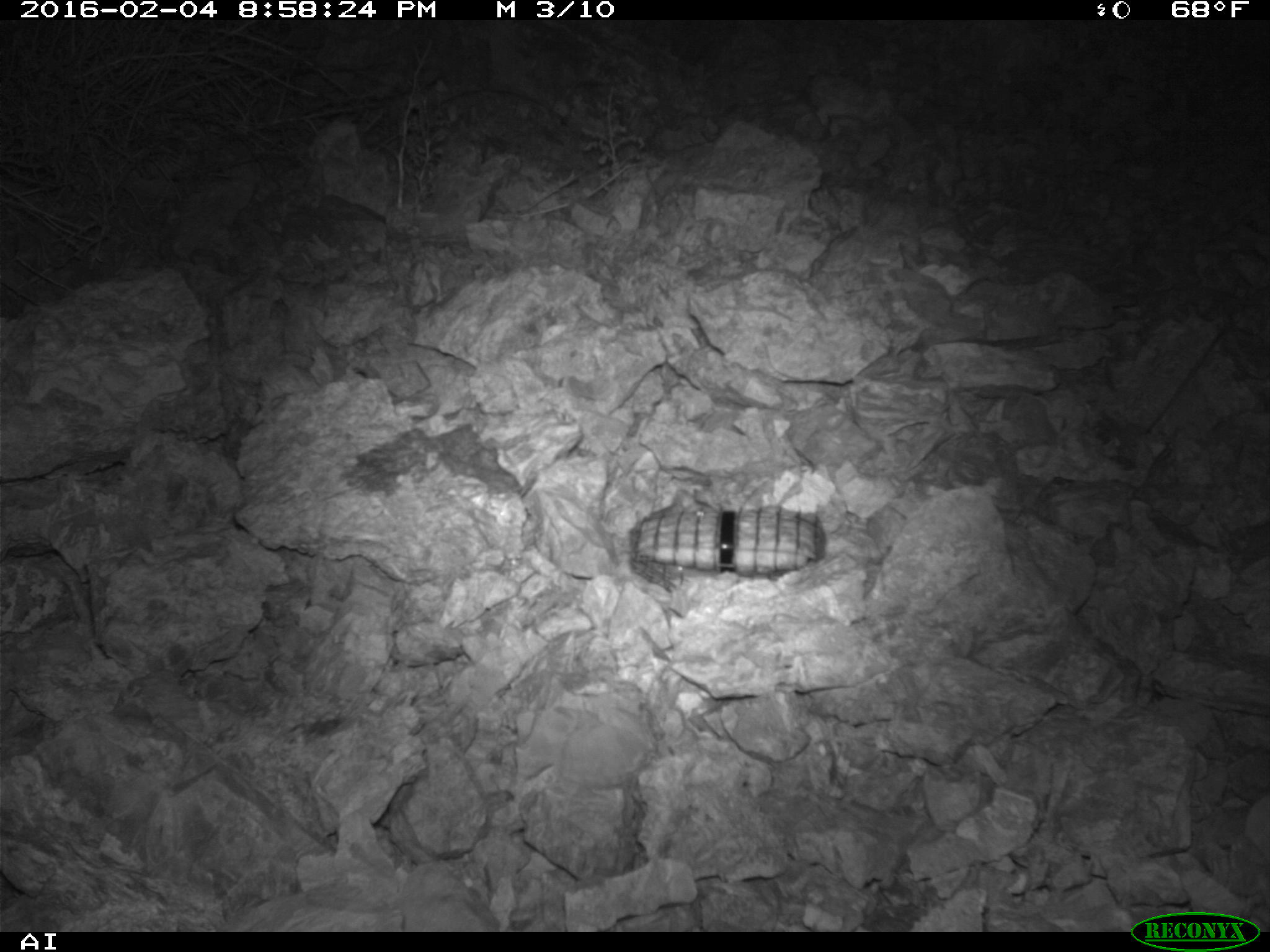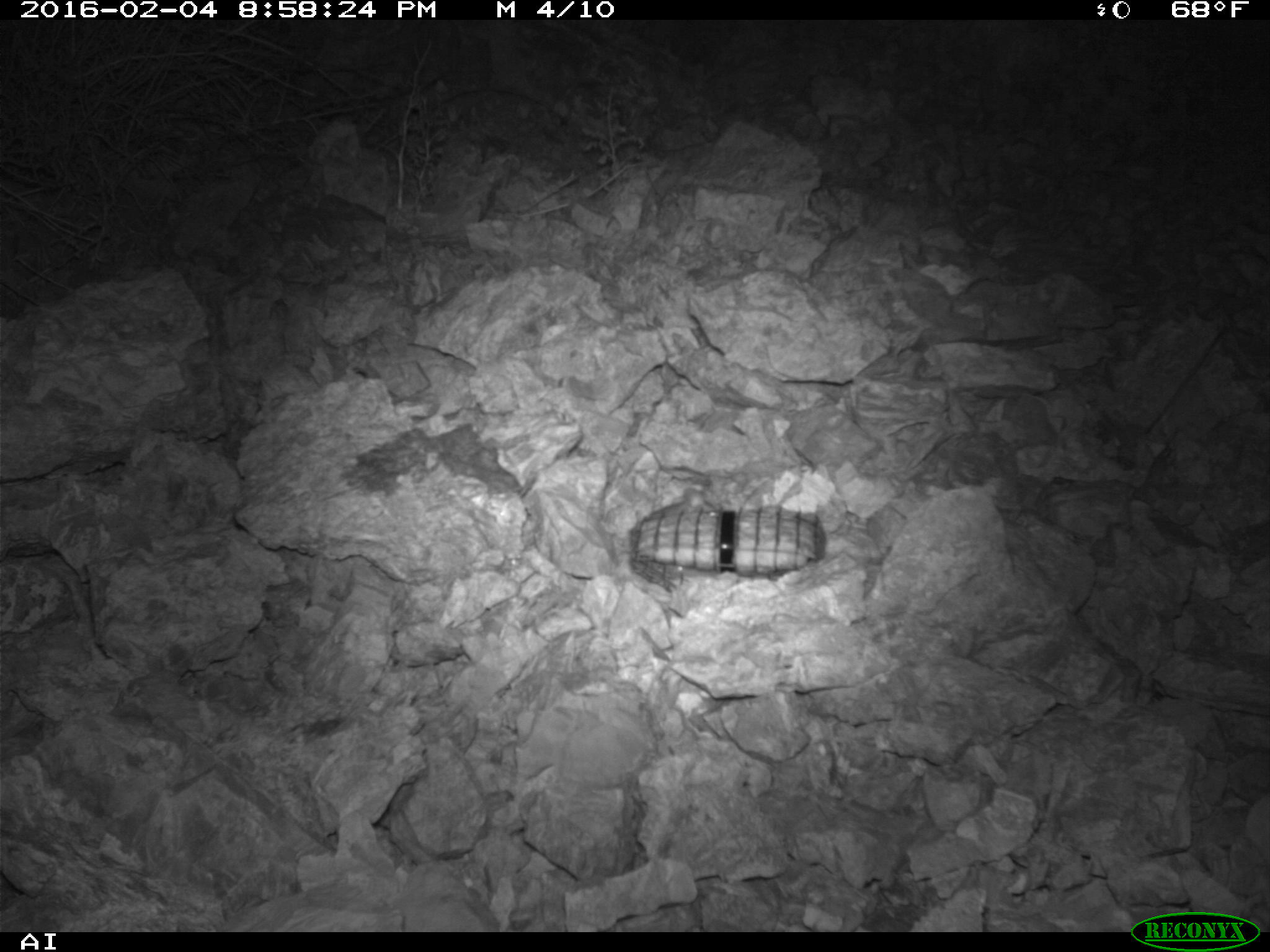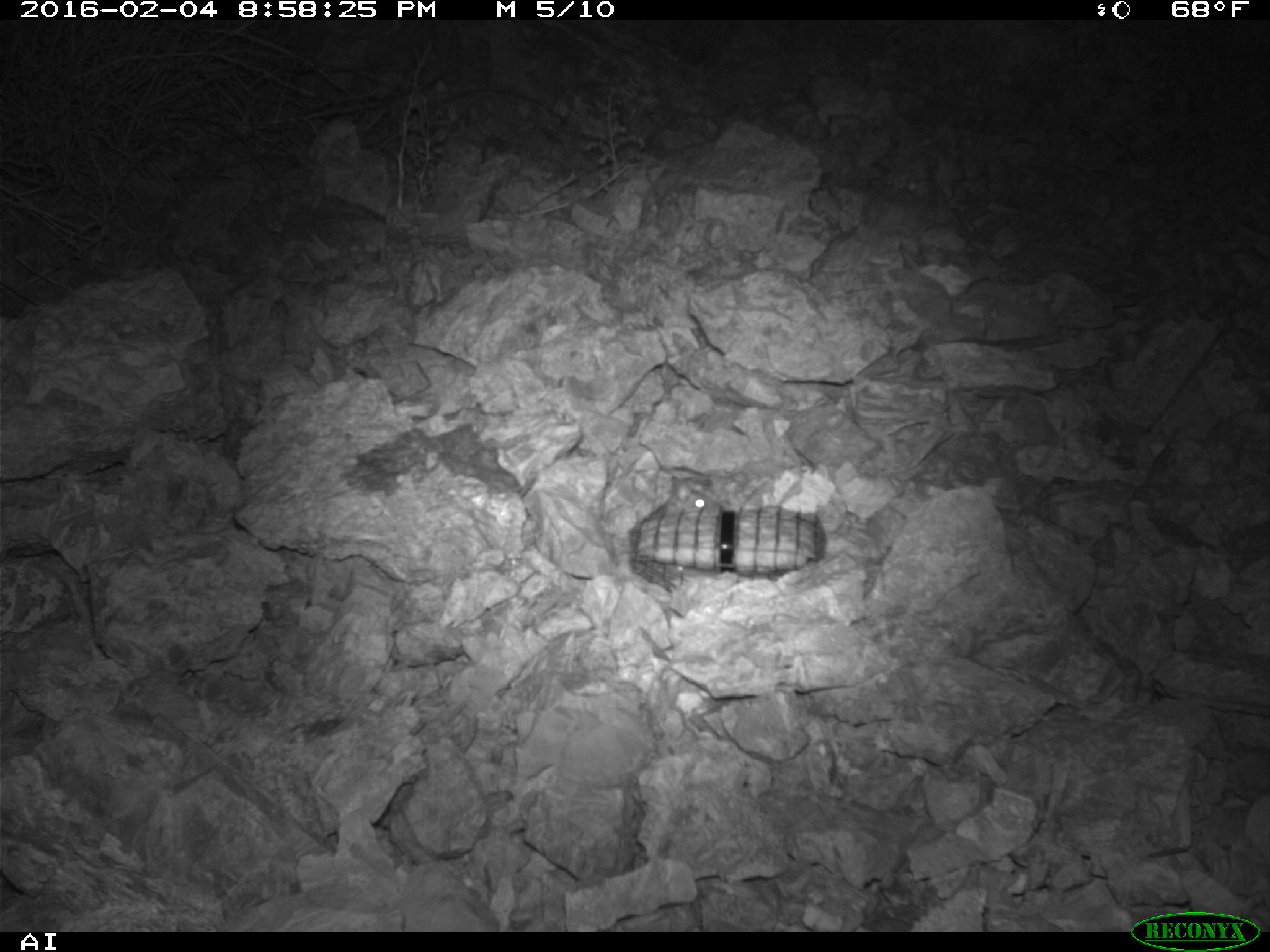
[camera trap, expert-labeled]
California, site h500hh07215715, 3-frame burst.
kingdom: Animalia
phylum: Chordata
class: Mammalia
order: Rodentia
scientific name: Rodentia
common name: rodent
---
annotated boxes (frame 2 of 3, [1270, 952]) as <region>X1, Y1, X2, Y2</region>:
rodent: <region>641, 487, 717, 523</region>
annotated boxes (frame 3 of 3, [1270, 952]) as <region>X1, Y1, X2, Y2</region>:
rodent: <region>667, 471, 725, 514</region>